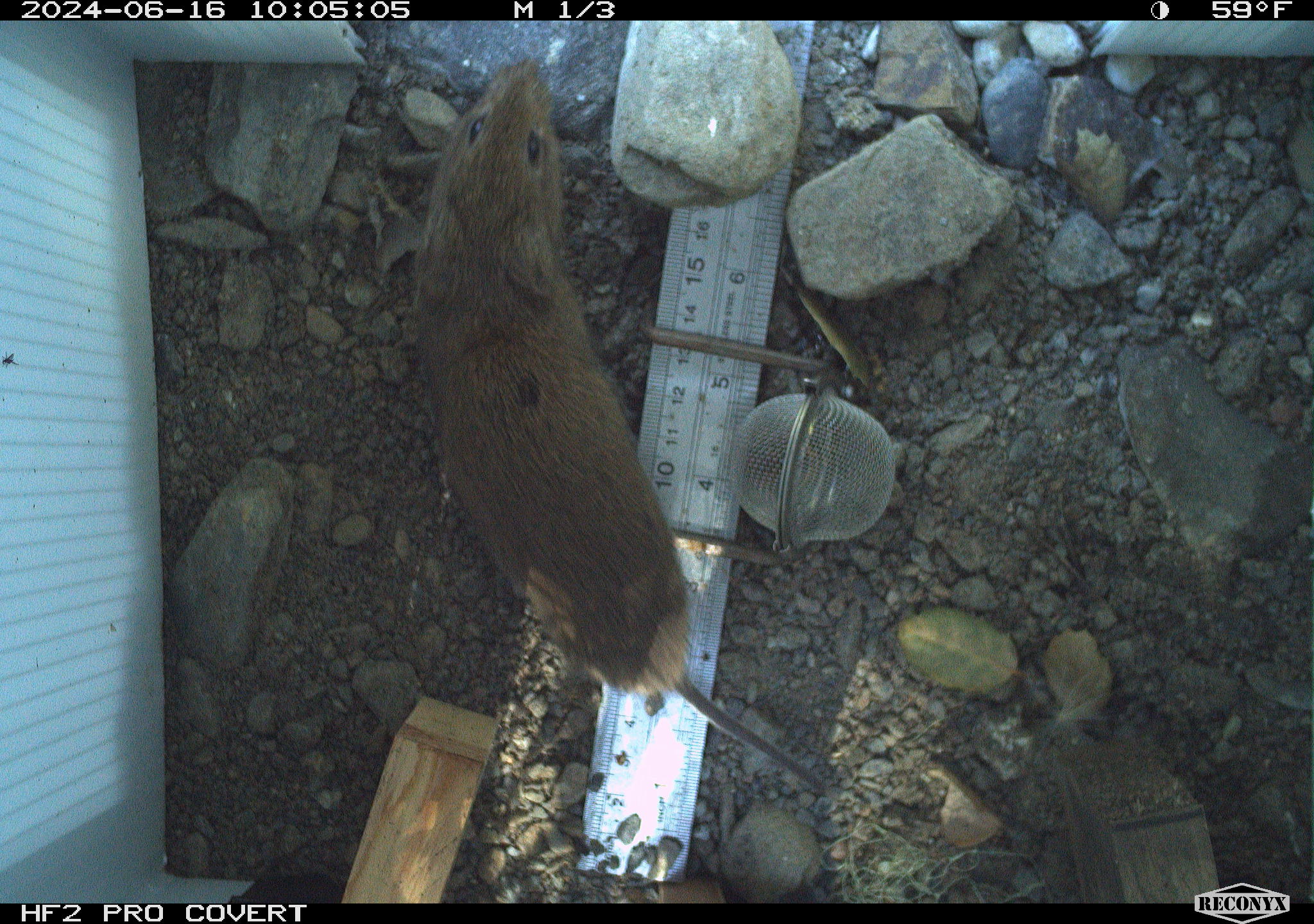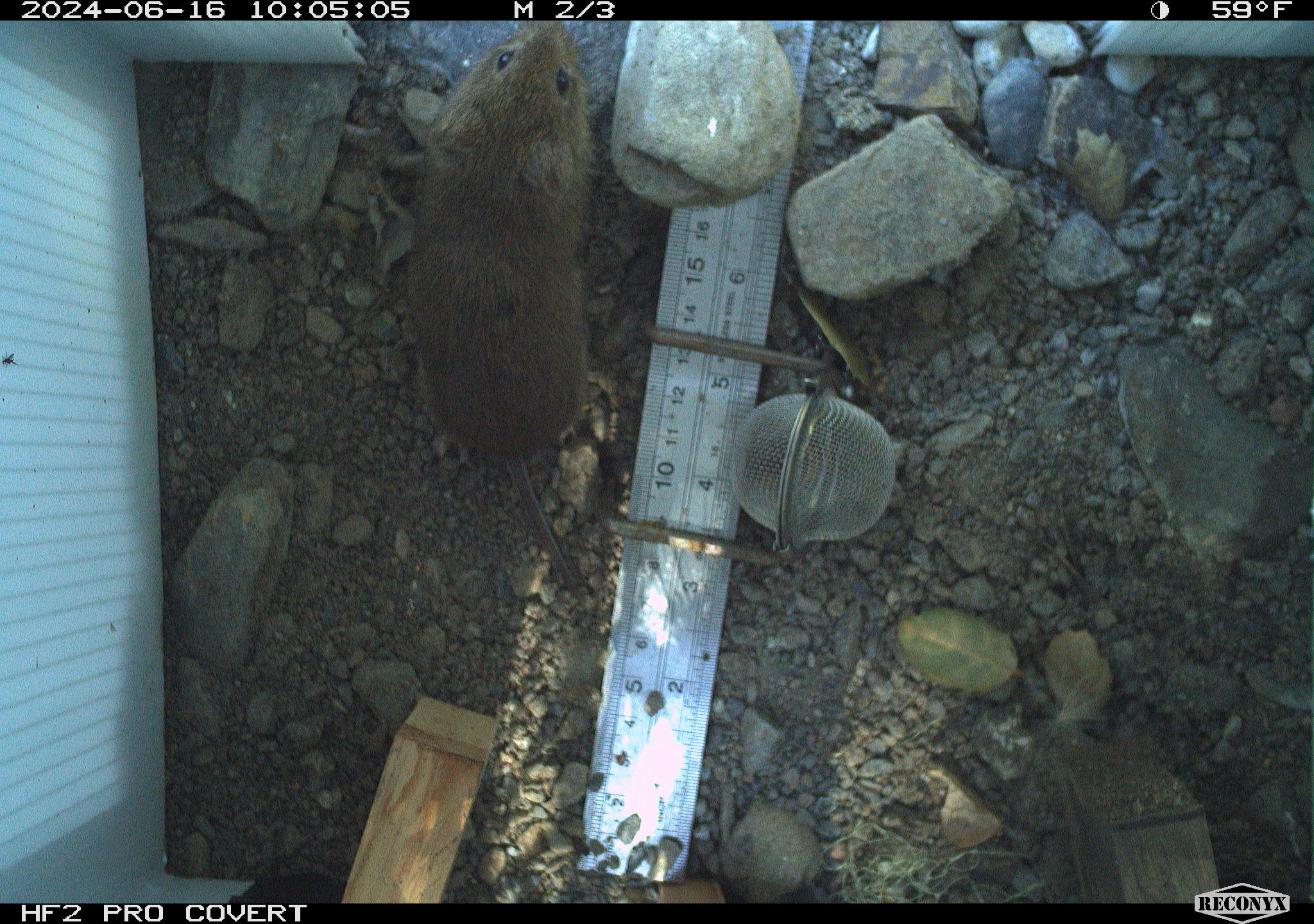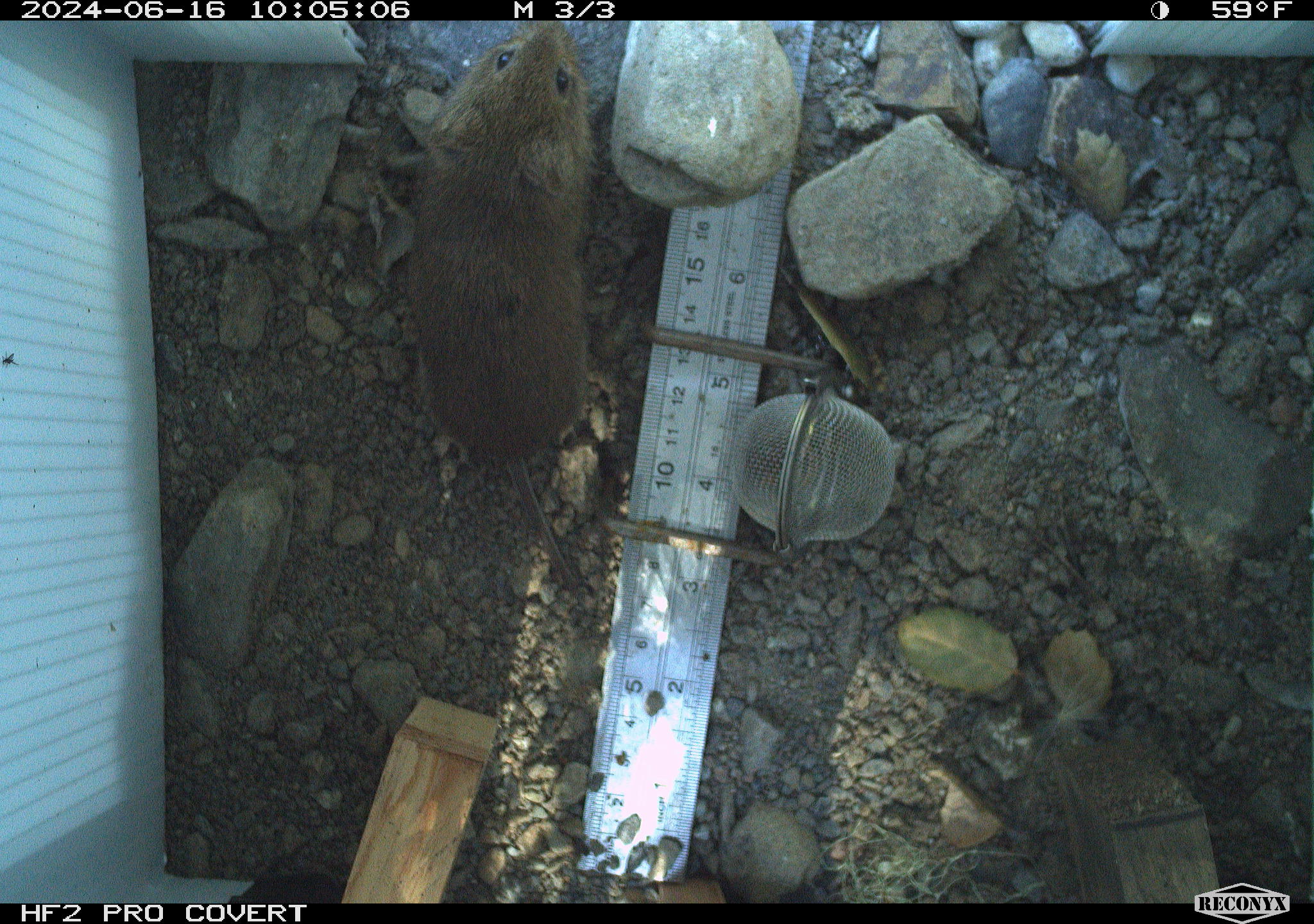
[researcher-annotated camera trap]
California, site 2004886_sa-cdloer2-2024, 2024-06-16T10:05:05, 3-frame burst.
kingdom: Animalia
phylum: Chordata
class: Mammalia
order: Rodentia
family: Cricetidae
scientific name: Arvicolinae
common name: voles, lemmings, and muskrats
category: arvicolinae subfamily